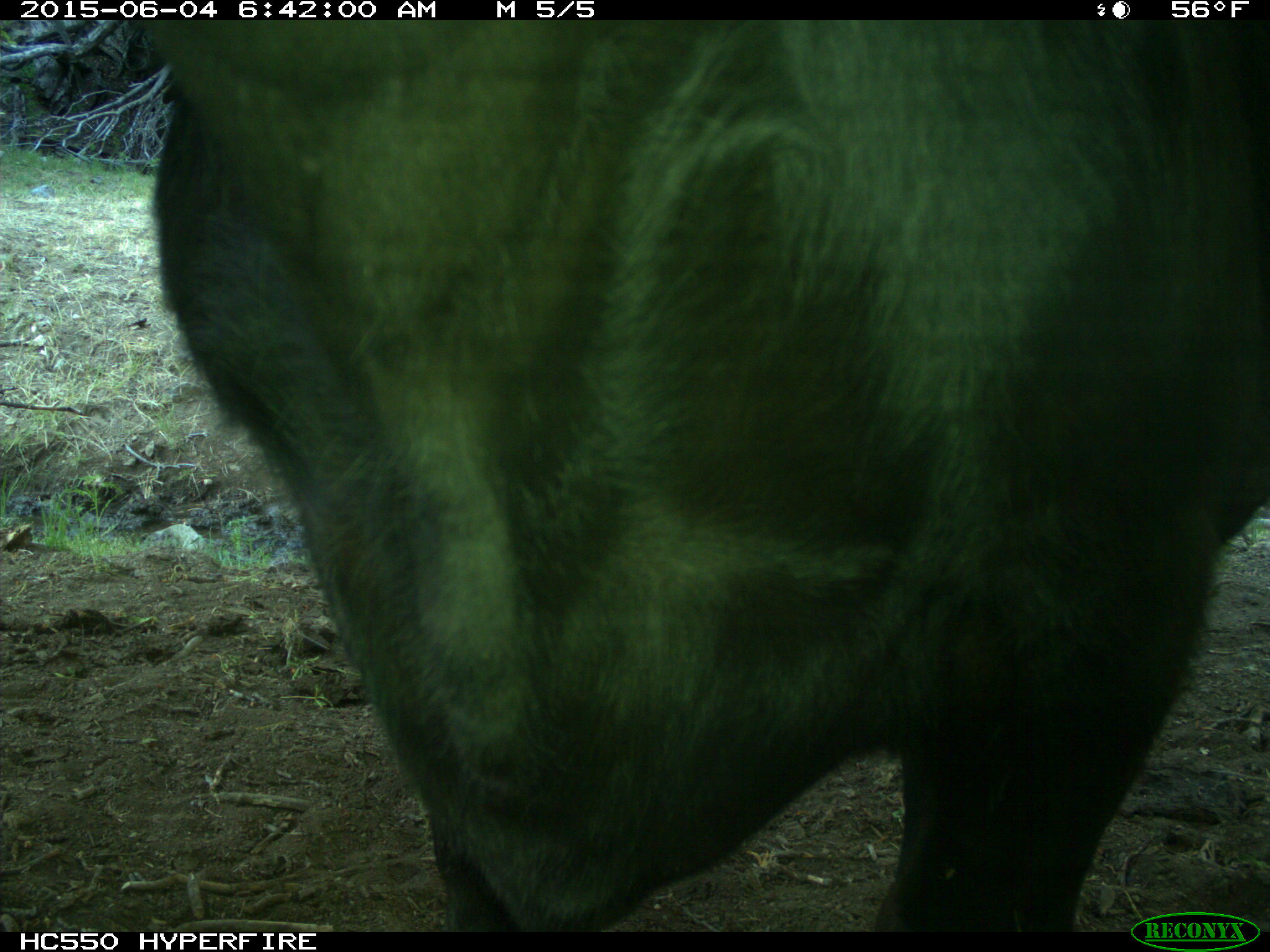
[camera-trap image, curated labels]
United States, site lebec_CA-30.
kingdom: Animalia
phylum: Chordata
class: Mammalia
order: Artiodactyla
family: Bovidae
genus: Bos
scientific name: Bos taurus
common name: domestic cow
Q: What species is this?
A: Bos taurus (domestic cow).